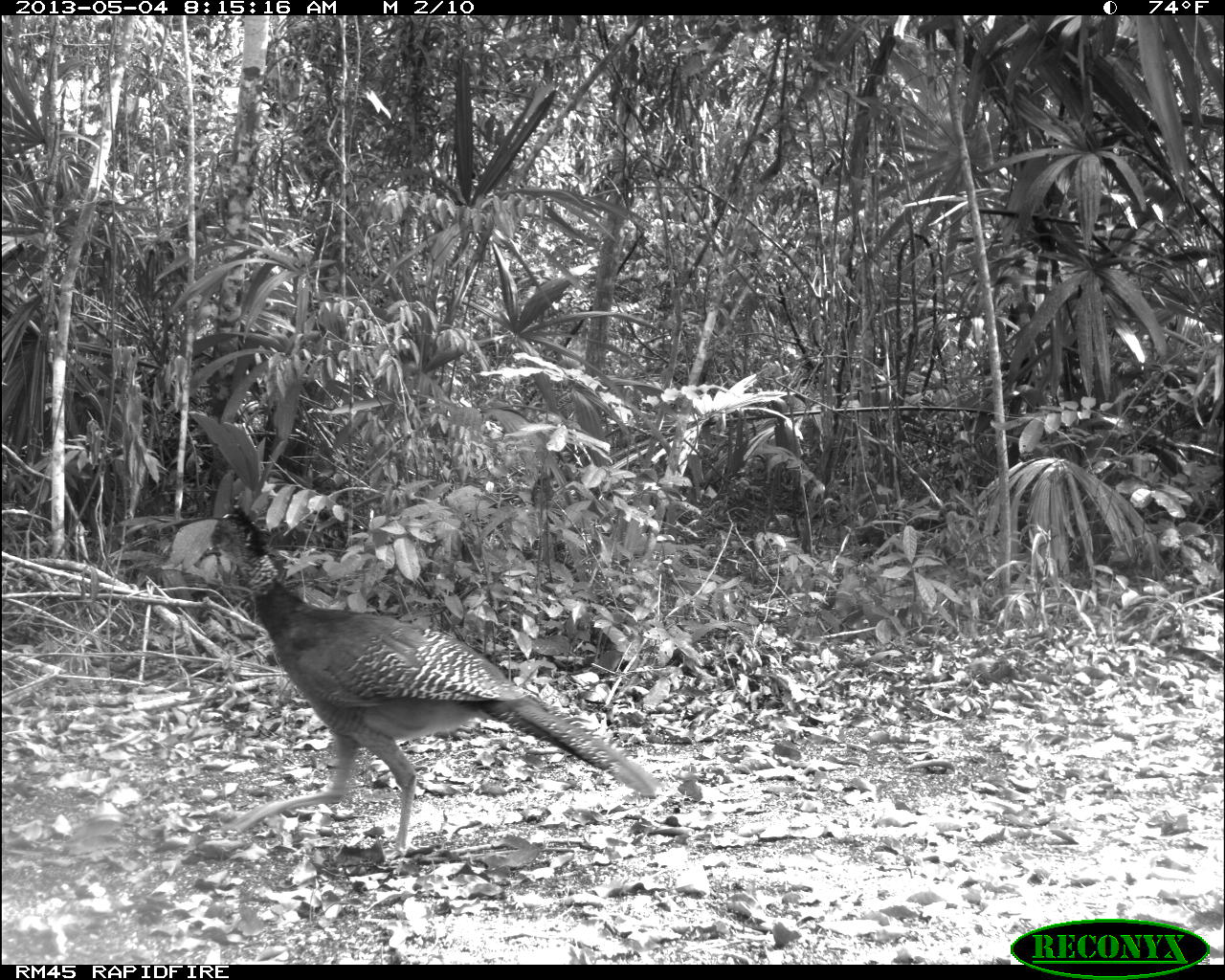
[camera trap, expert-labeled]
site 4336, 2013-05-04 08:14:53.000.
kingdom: Animalia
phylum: Chordata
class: Aves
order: Galliformes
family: Cracidae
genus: Crax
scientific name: Crax rubra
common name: great curassow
Crax rubra (great curassow), count 1, sex female.